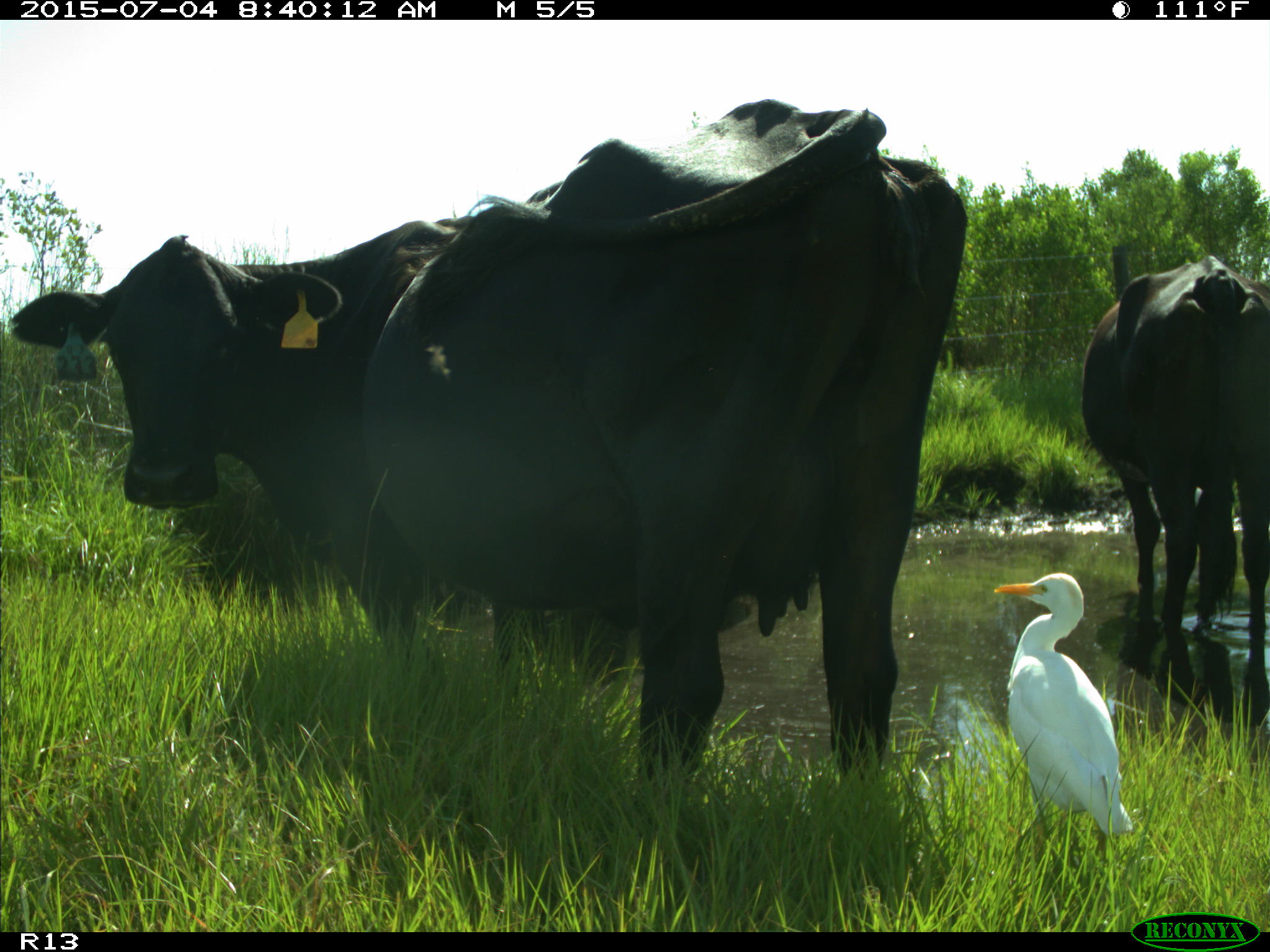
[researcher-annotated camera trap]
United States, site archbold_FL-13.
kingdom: Animalia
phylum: Chordata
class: Mammalia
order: Artiodactyla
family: Bovidae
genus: Bos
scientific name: Bos taurus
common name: domestic cow